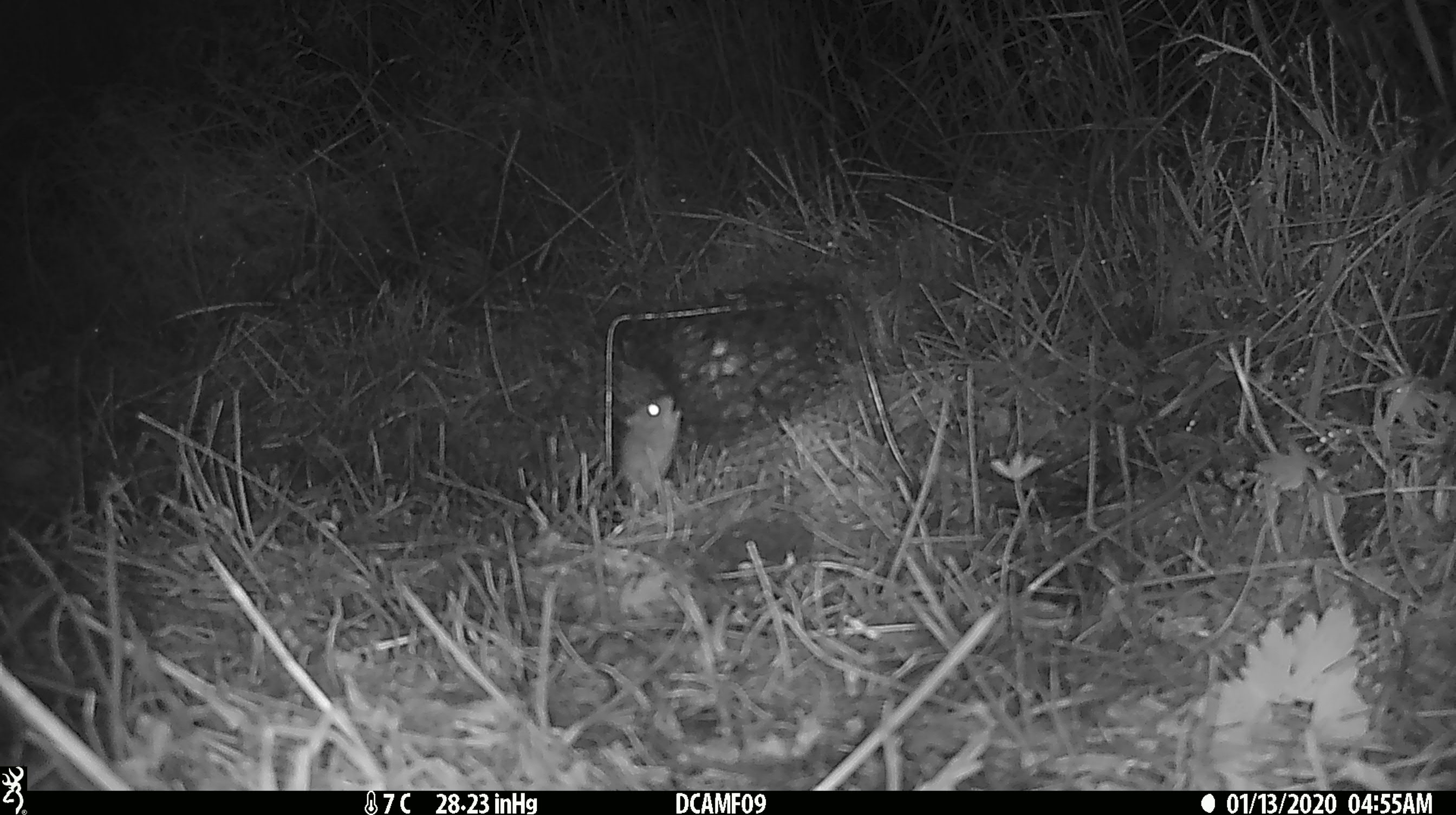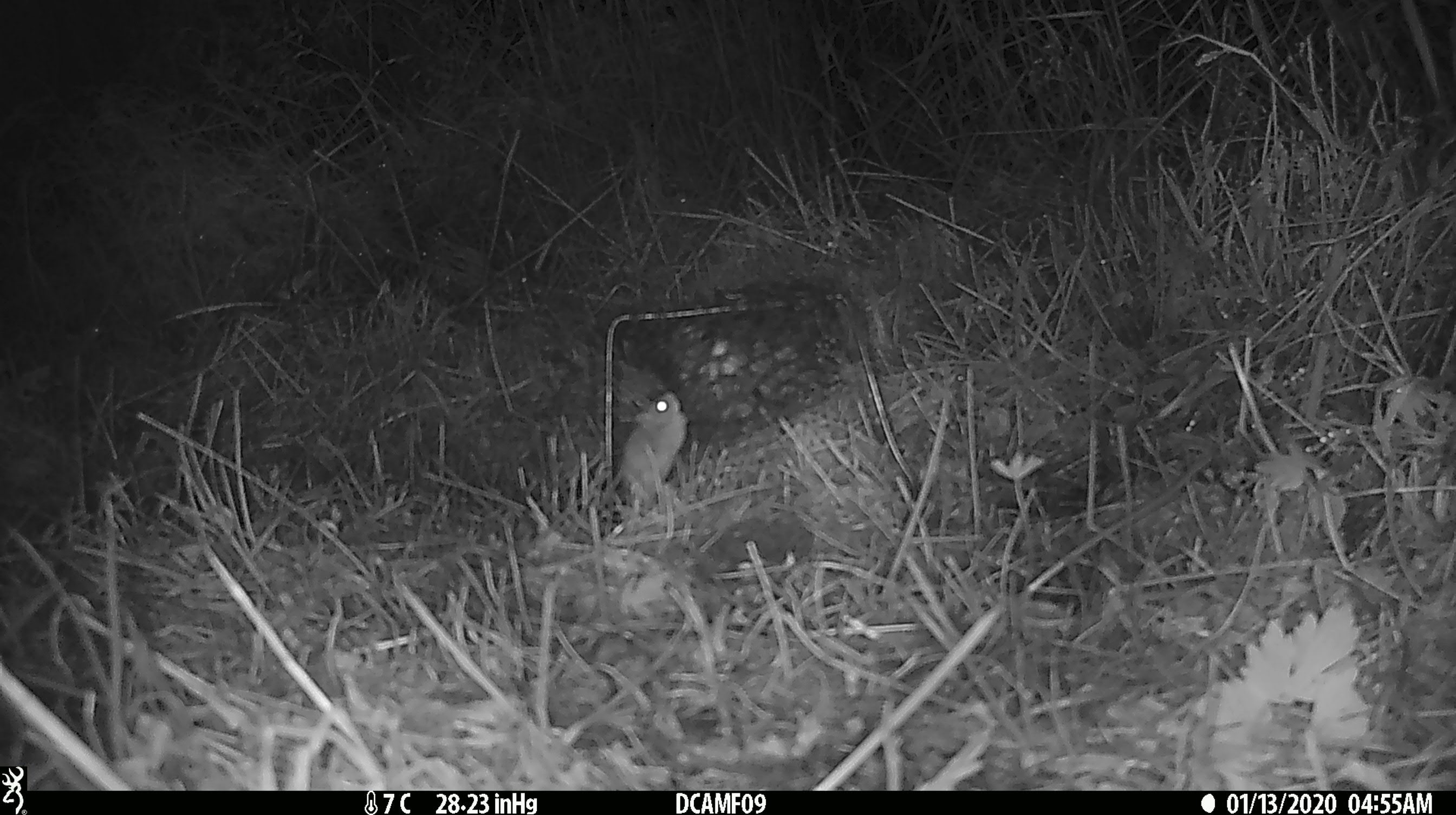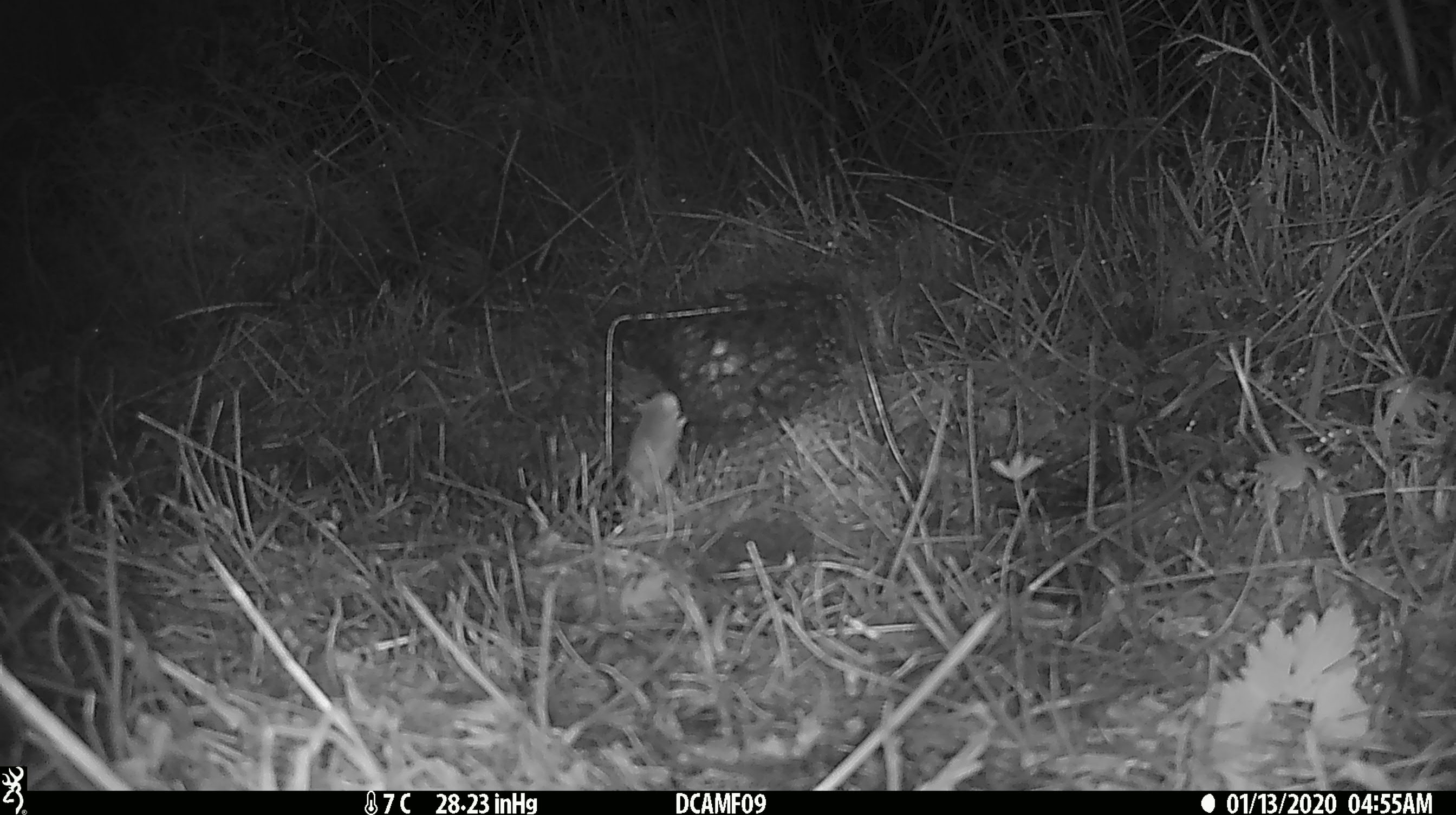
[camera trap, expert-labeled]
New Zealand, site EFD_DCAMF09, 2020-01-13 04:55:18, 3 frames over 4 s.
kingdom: Animalia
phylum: Chordata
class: Mammalia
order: Rodentia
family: Muridae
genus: Mus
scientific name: Mus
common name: mouse